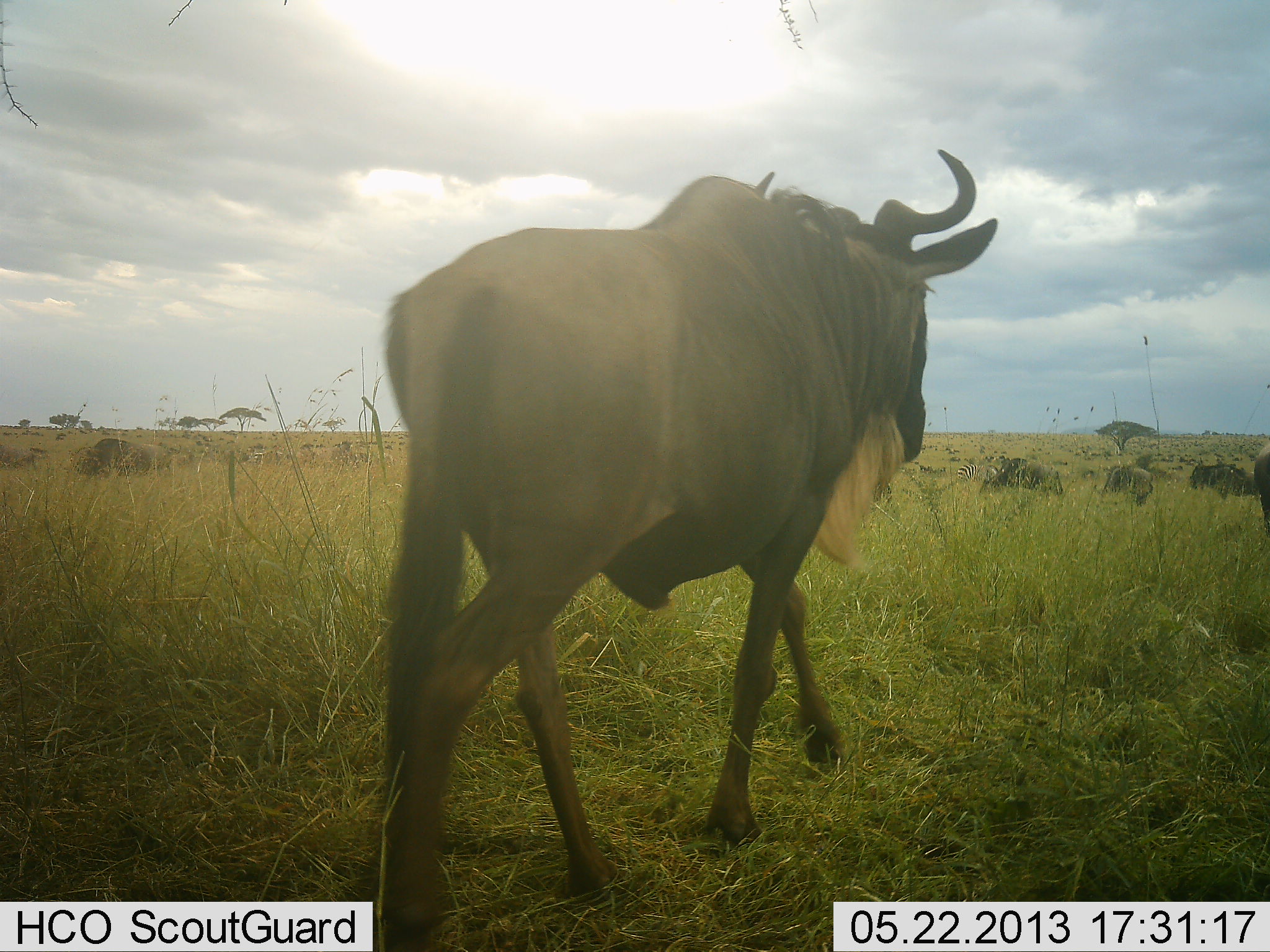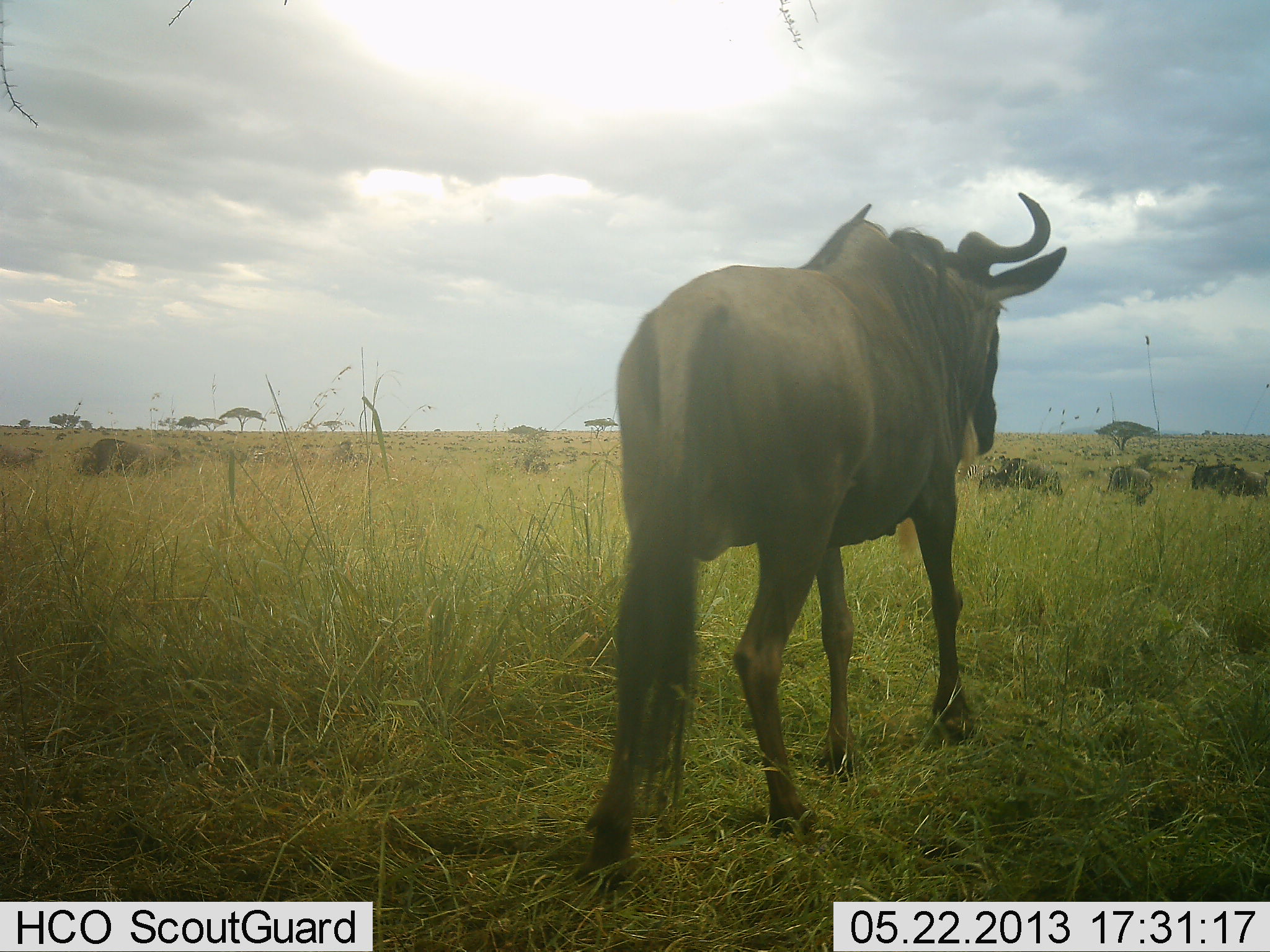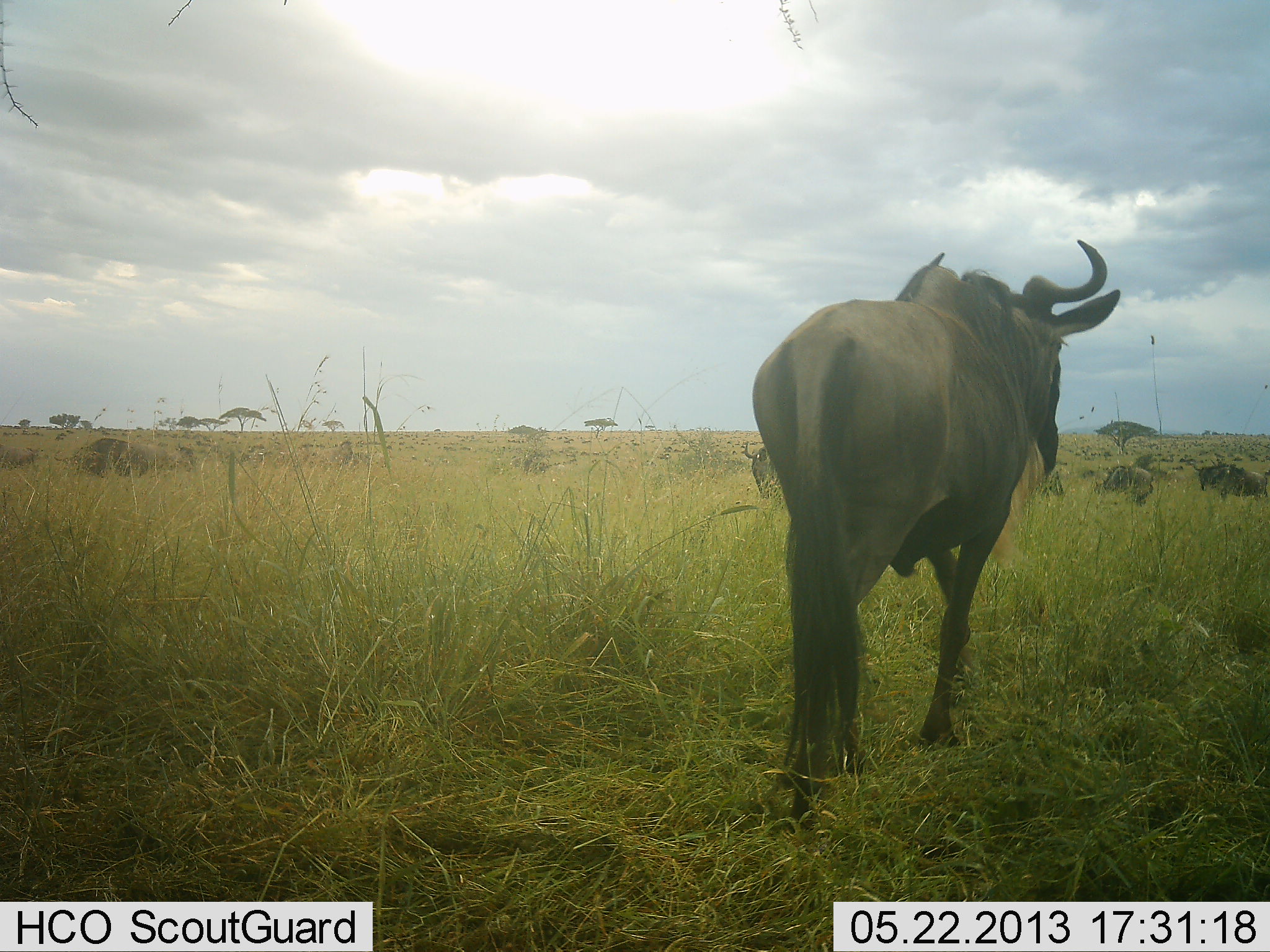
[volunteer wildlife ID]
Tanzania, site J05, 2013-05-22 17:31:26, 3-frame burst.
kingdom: Animalia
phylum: Chordata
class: Mammalia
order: Artiodactyla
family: Bovidae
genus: Connochaetes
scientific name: Connochaetes taurinus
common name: blue wildebeest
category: wildebeest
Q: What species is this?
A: Wildebeest (blue wildebeest) (Connochaetes taurinus).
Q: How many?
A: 5.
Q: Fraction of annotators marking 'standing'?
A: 52%.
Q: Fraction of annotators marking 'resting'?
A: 26%.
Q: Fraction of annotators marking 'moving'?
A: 90%.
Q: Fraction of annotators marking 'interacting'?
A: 3%.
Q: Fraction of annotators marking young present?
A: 0%.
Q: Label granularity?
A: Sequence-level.